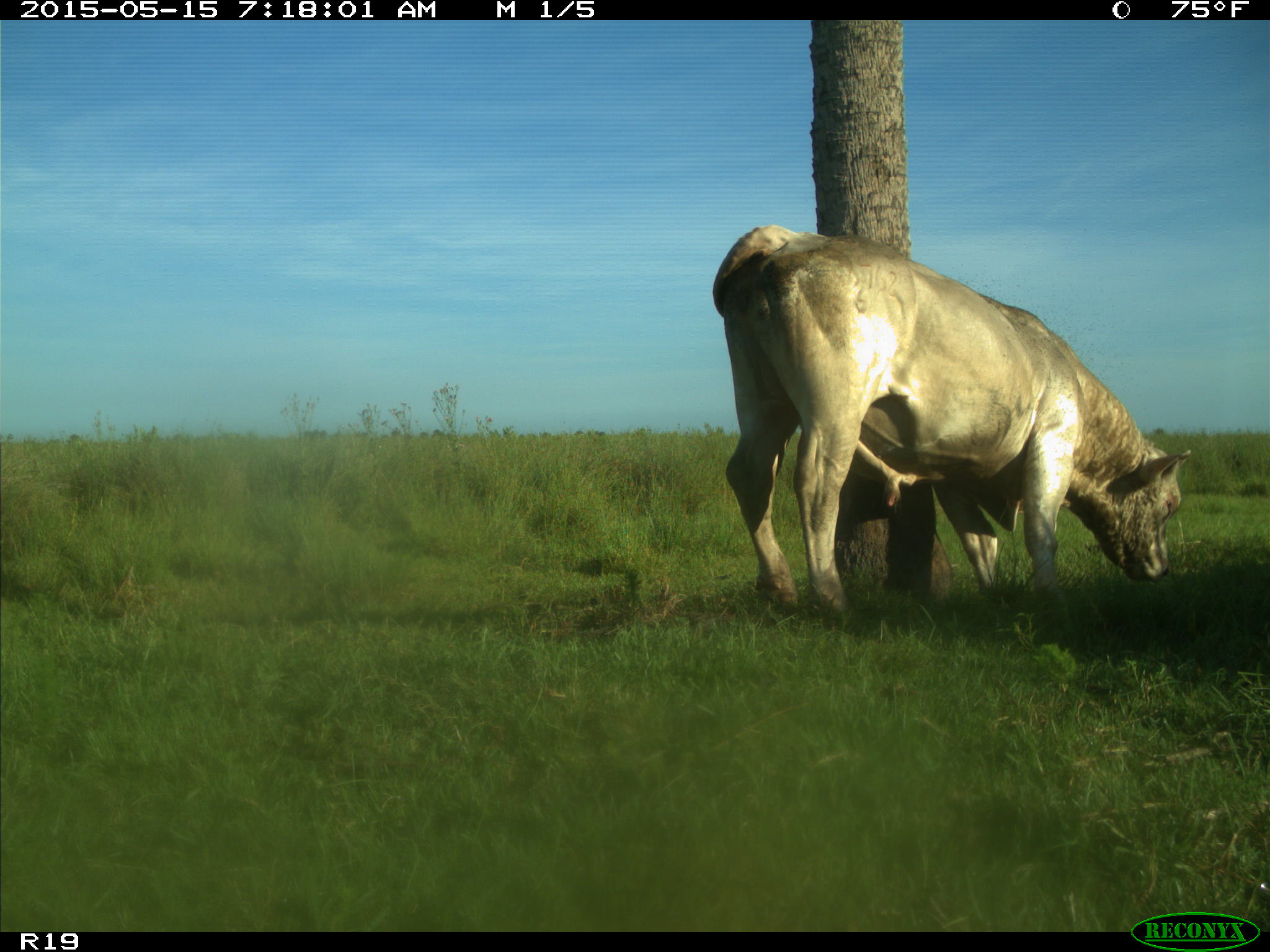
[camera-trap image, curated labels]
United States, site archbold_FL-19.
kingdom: Animalia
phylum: Chordata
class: Mammalia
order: Artiodactyla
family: Bovidae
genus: Bos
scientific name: Bos taurus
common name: domestic cow